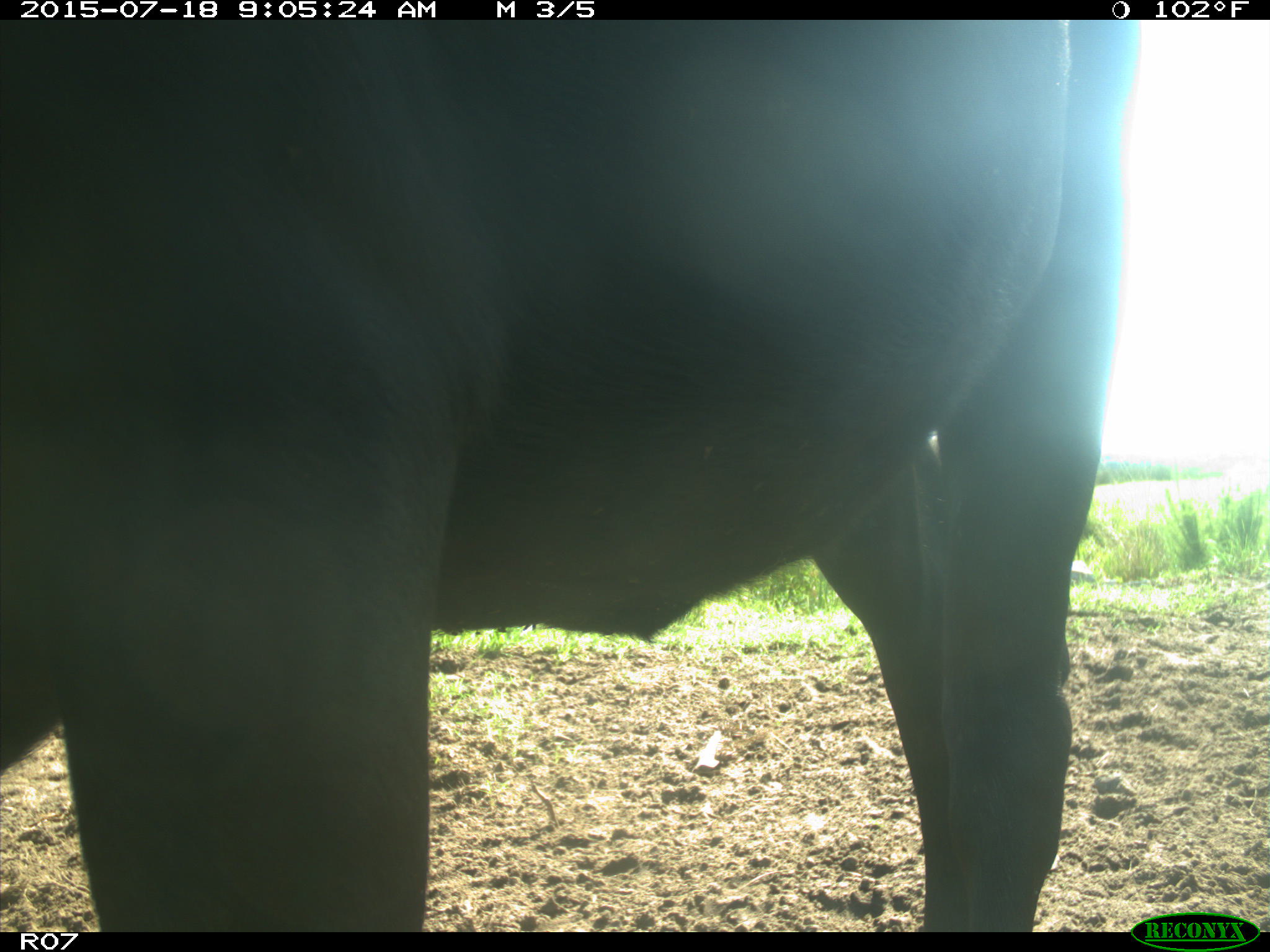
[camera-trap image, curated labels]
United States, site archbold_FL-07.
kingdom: Animalia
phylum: Chordata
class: Mammalia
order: Artiodactyla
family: Bovidae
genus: Bos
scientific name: Bos taurus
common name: domestic cow